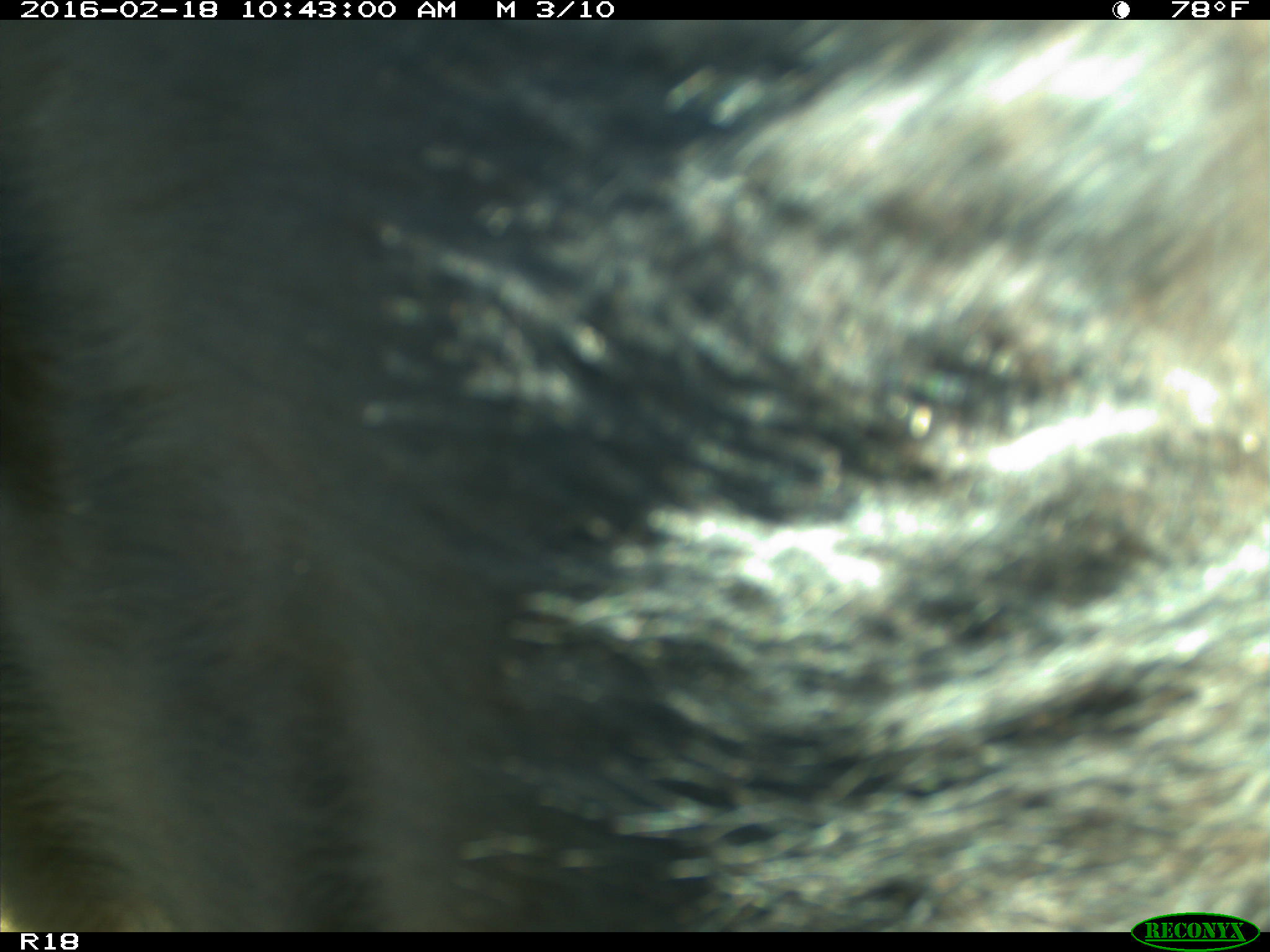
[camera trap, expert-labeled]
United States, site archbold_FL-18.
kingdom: Animalia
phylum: Chordata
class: Mammalia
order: Artiodactyla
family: Bovidae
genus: Bos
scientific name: Bos taurus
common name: domestic cow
Bos taurus (domestic cow).